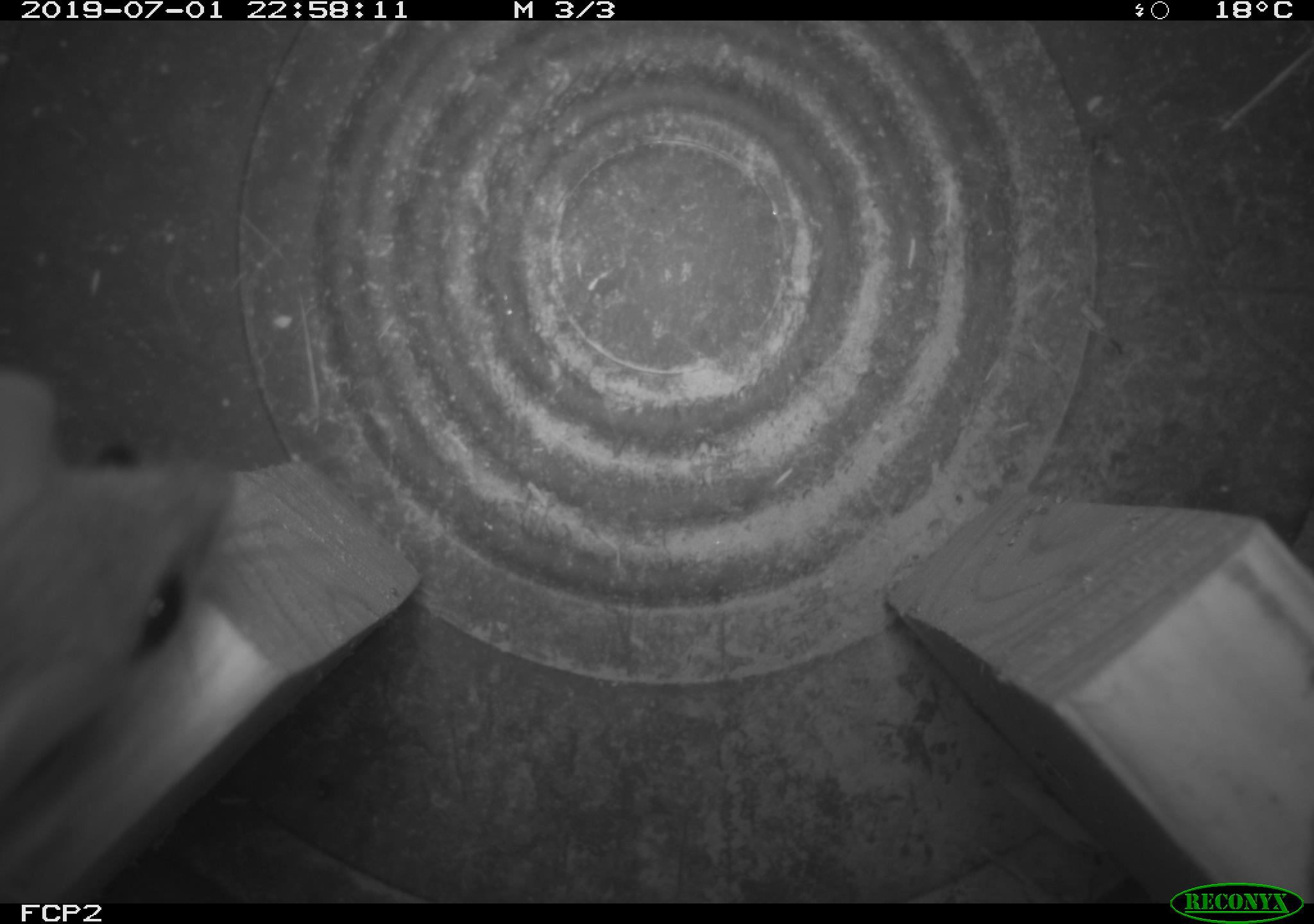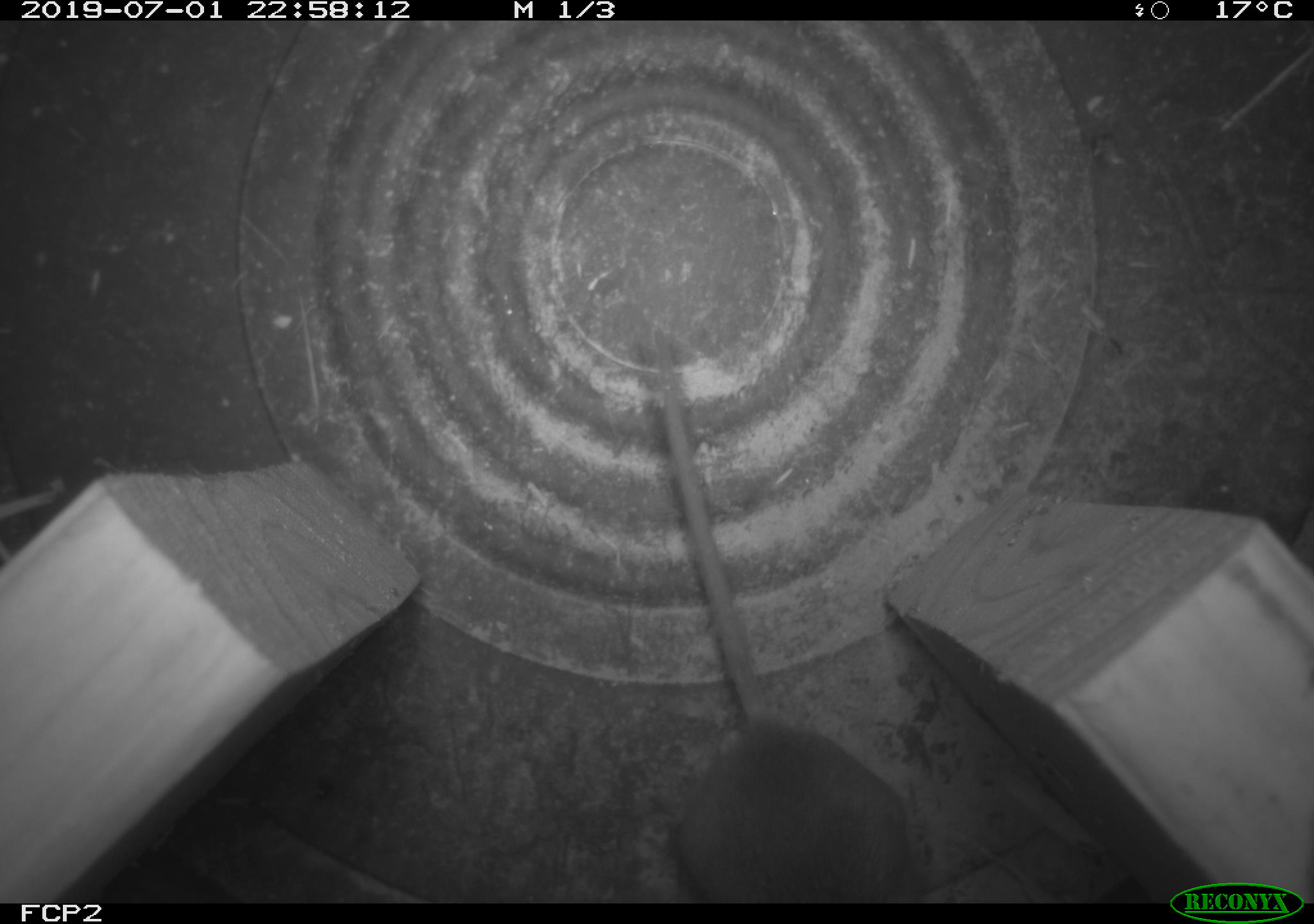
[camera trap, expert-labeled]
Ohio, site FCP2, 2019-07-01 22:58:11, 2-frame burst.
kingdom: Animalia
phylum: Chordata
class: Mammalia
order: Rodentia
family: Cricetidae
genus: Peromyscus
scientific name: Peromyscus leucopus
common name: white-footed mouse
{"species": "white-footed mouse (Peromyscus leucopus)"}